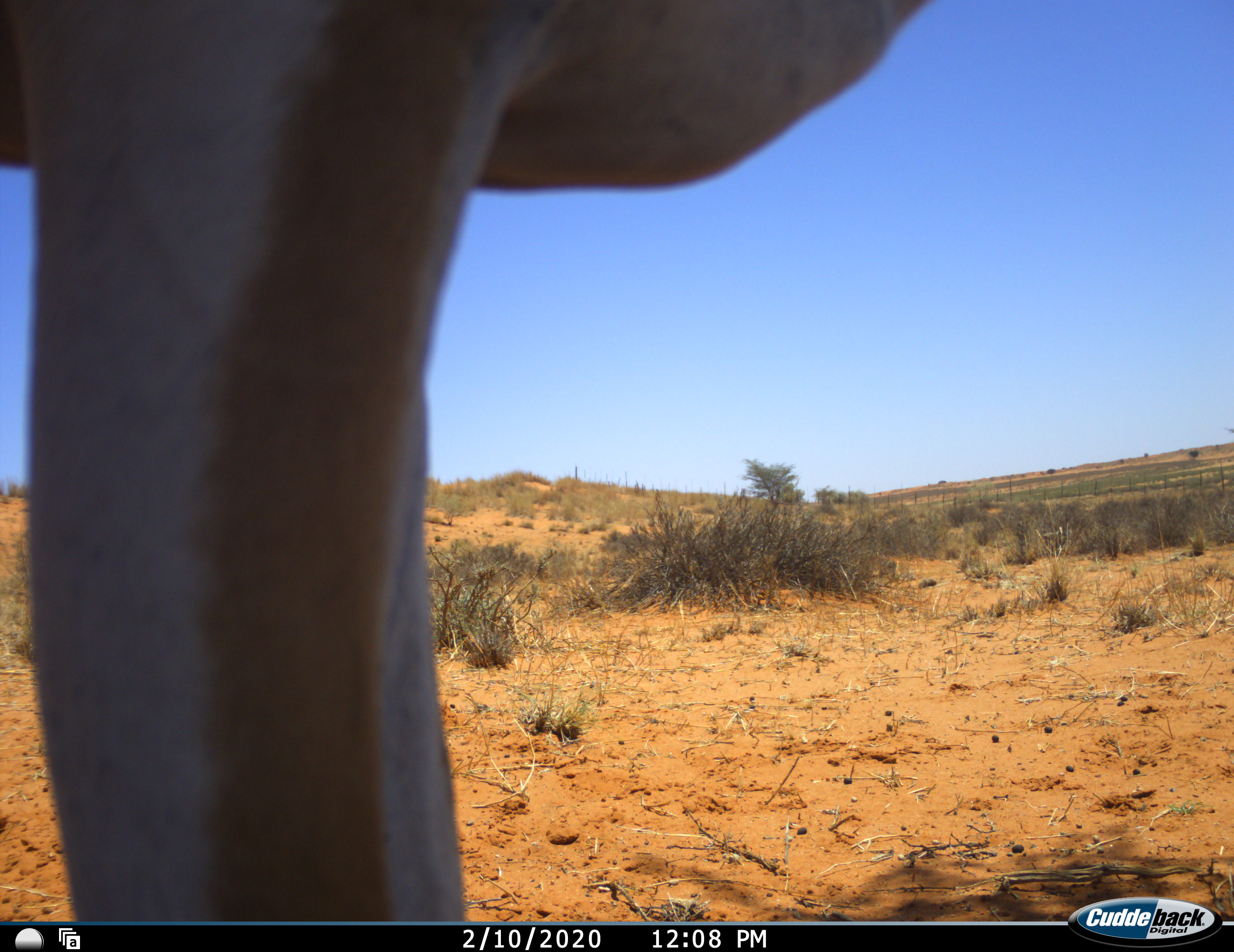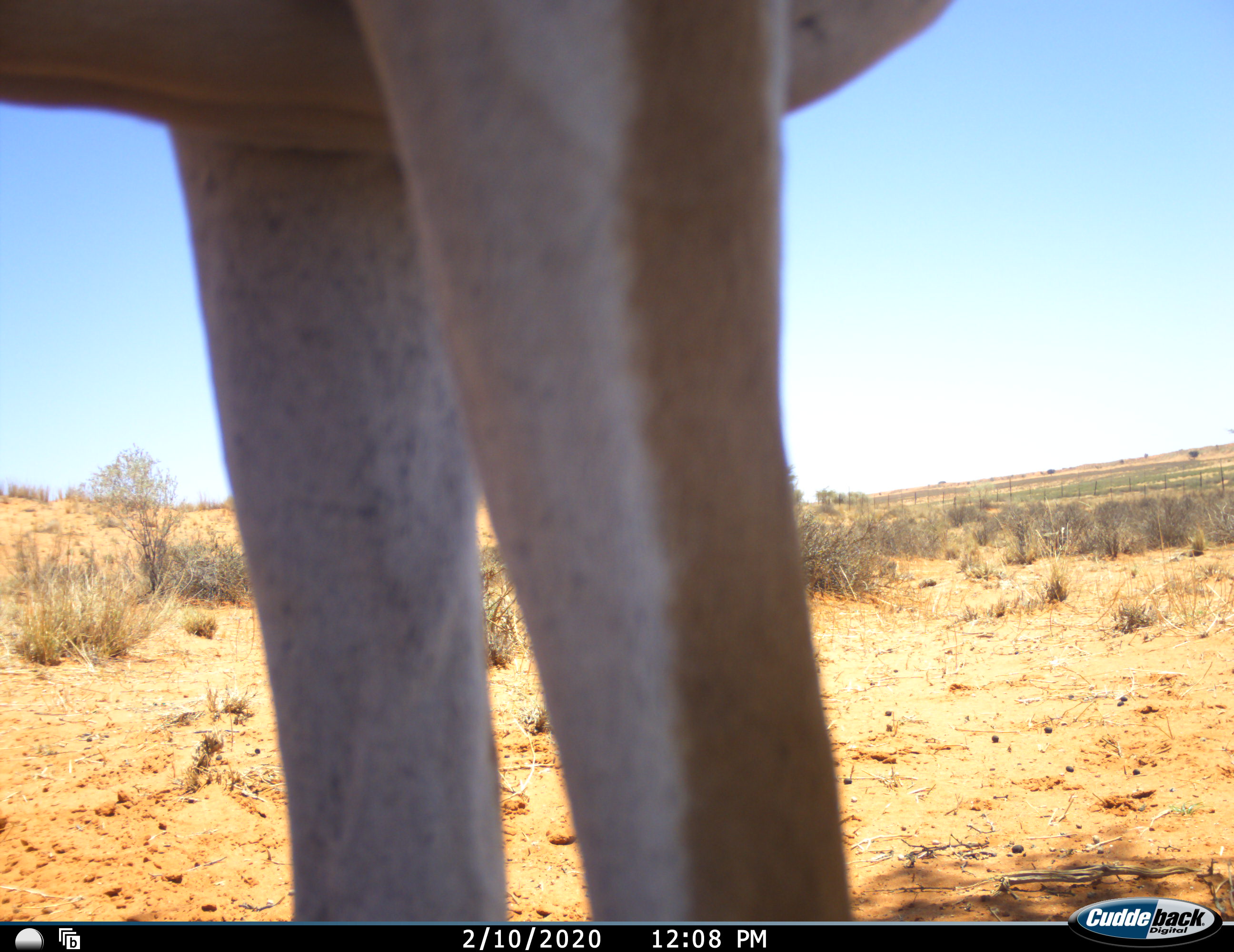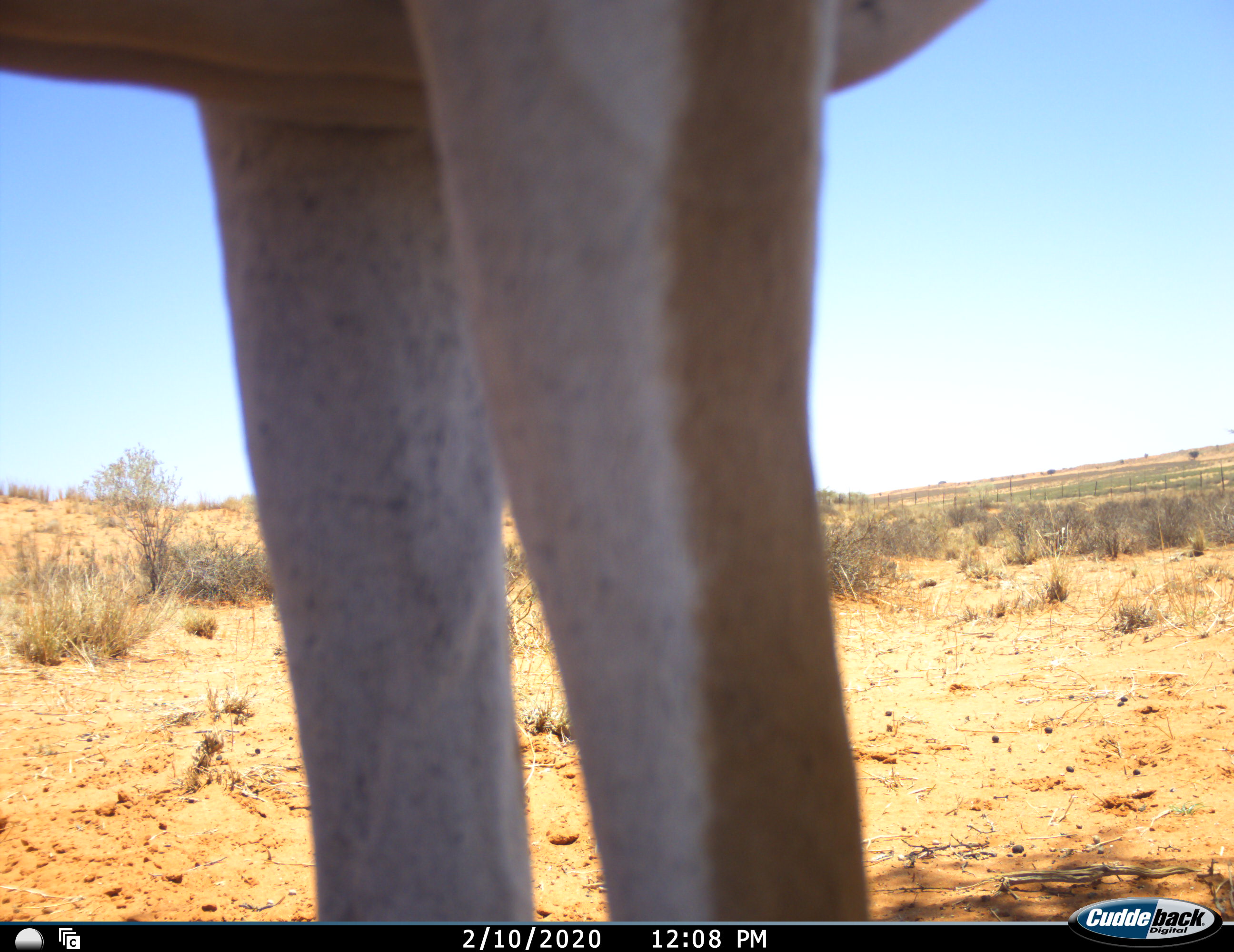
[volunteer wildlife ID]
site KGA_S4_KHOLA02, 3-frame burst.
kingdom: Animalia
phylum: Chordata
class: Mammalia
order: Artiodactyla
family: Bovidae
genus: Antidorcas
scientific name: Antidorcas marsupialis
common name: springbok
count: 1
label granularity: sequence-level